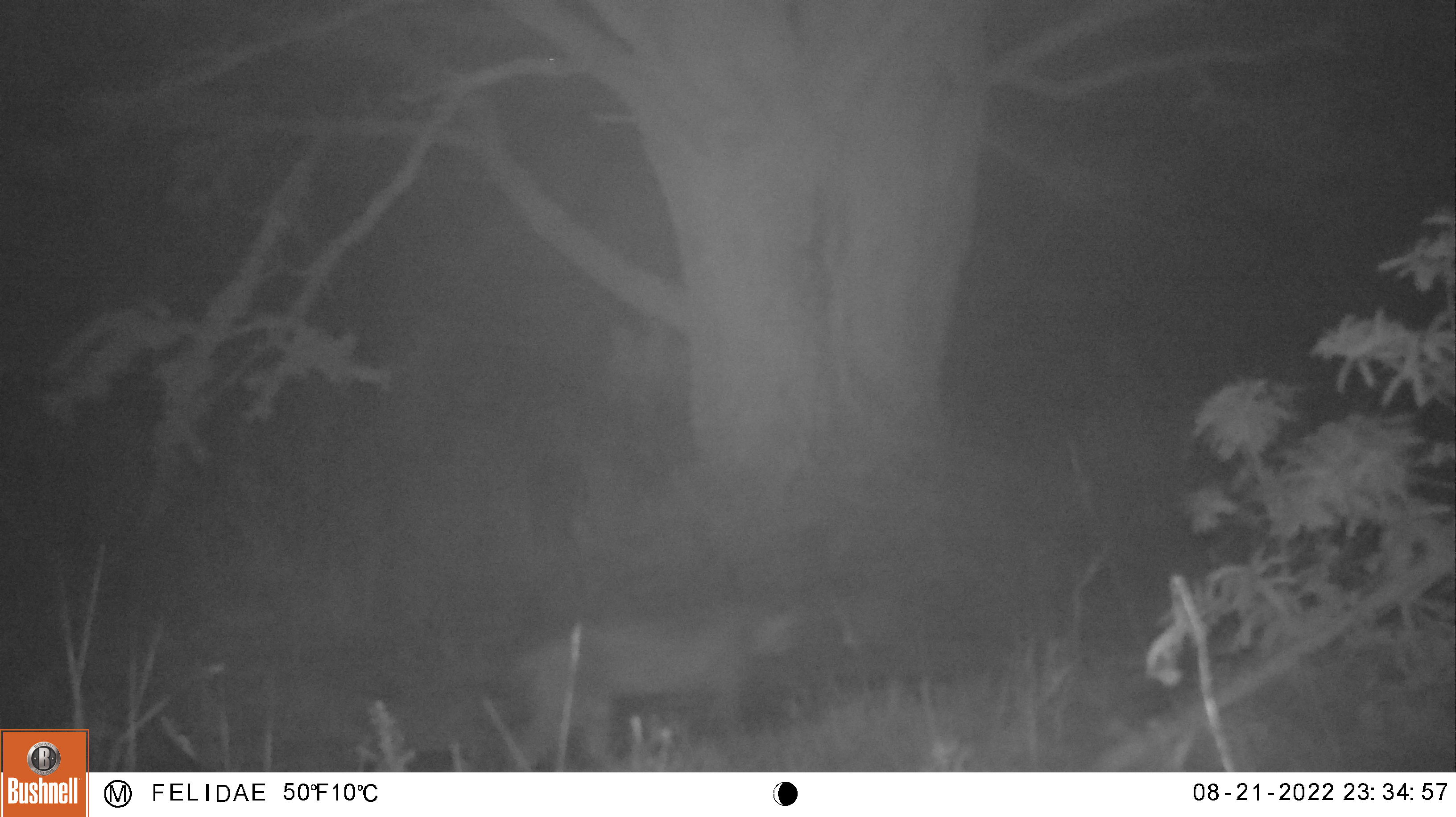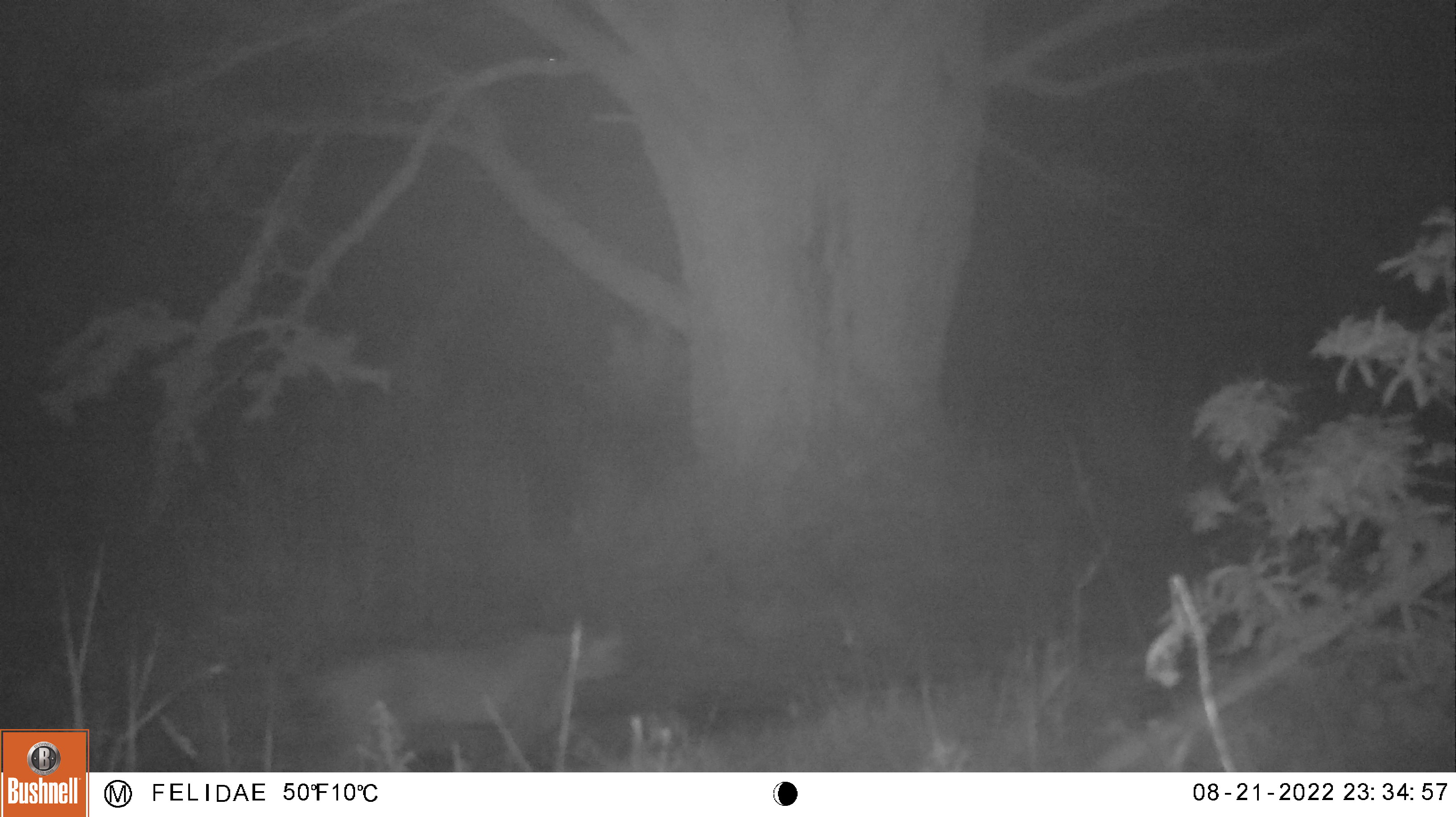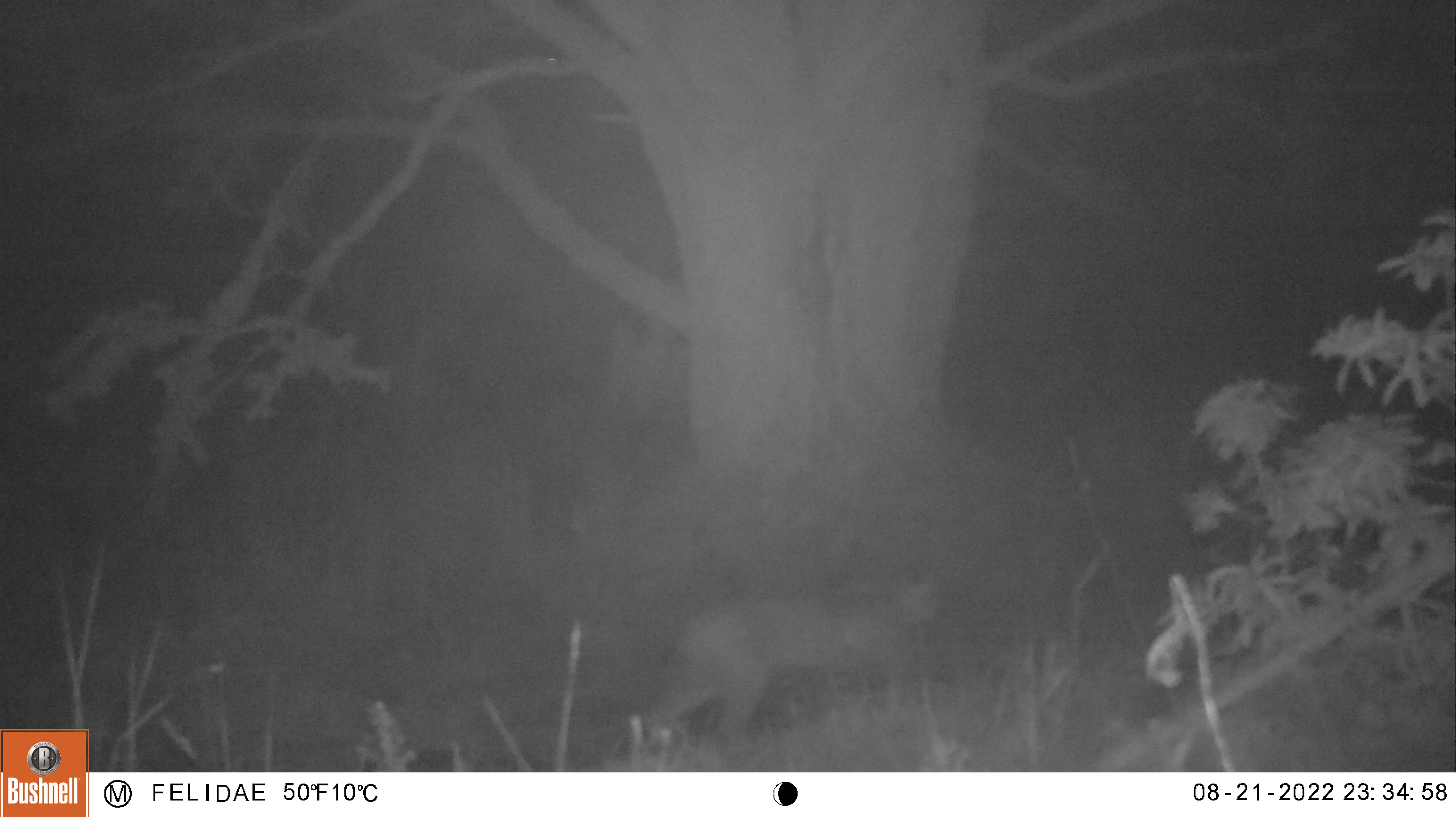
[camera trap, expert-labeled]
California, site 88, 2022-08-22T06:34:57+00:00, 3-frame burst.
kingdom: Animalia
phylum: Chordata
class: Mammalia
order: Carnivora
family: Felidae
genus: Lynx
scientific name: Lynx rufus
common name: bobcat